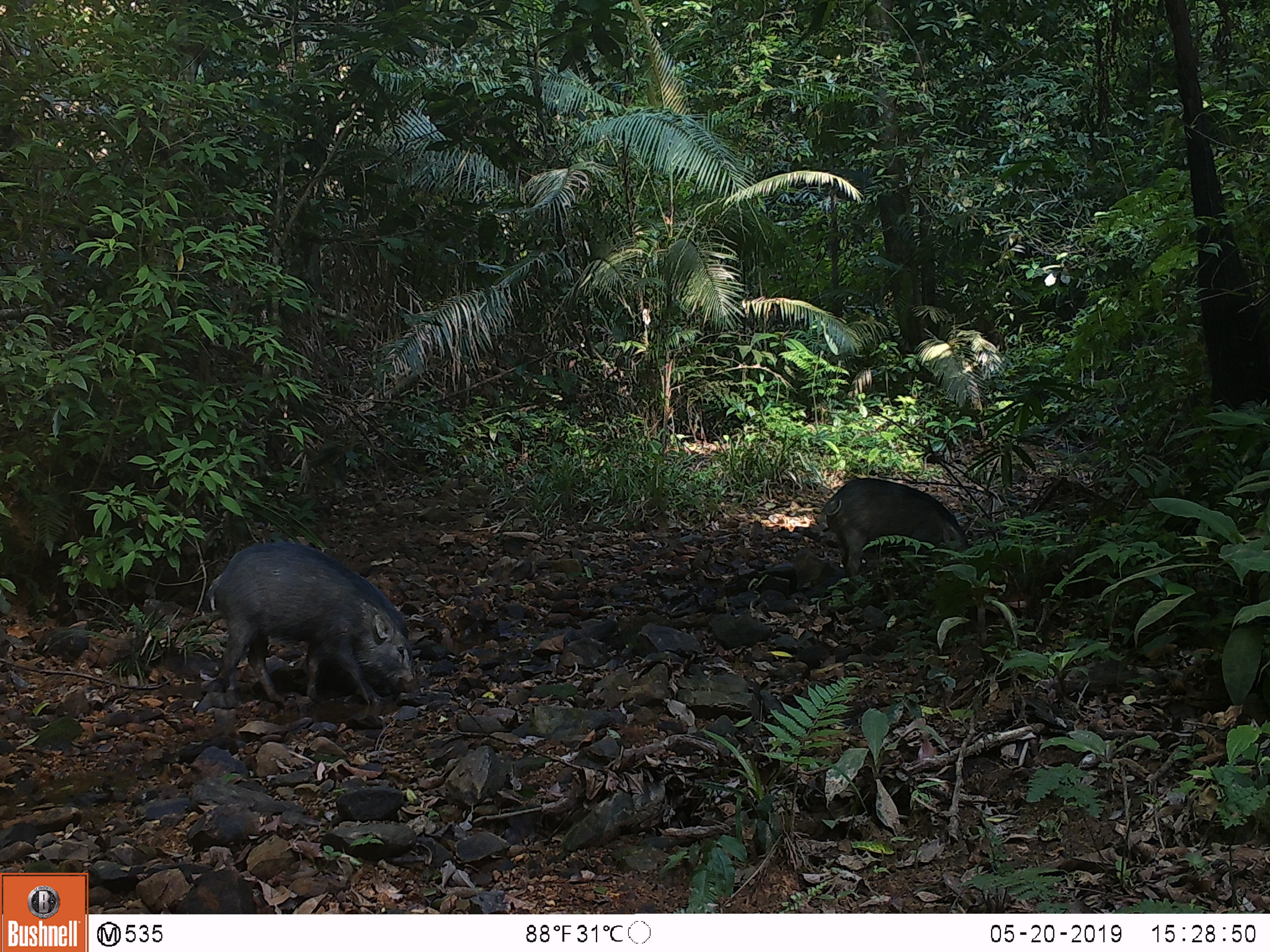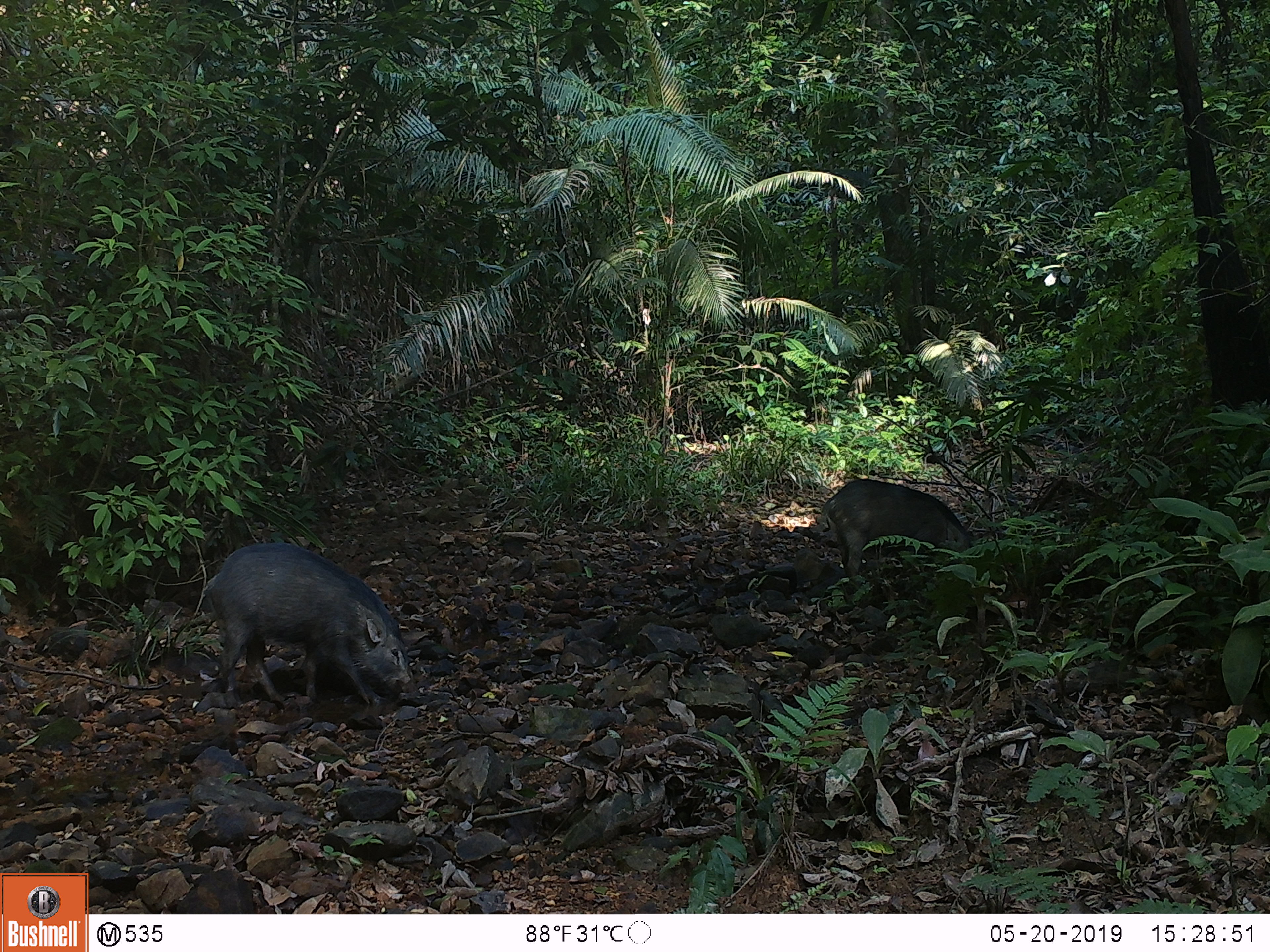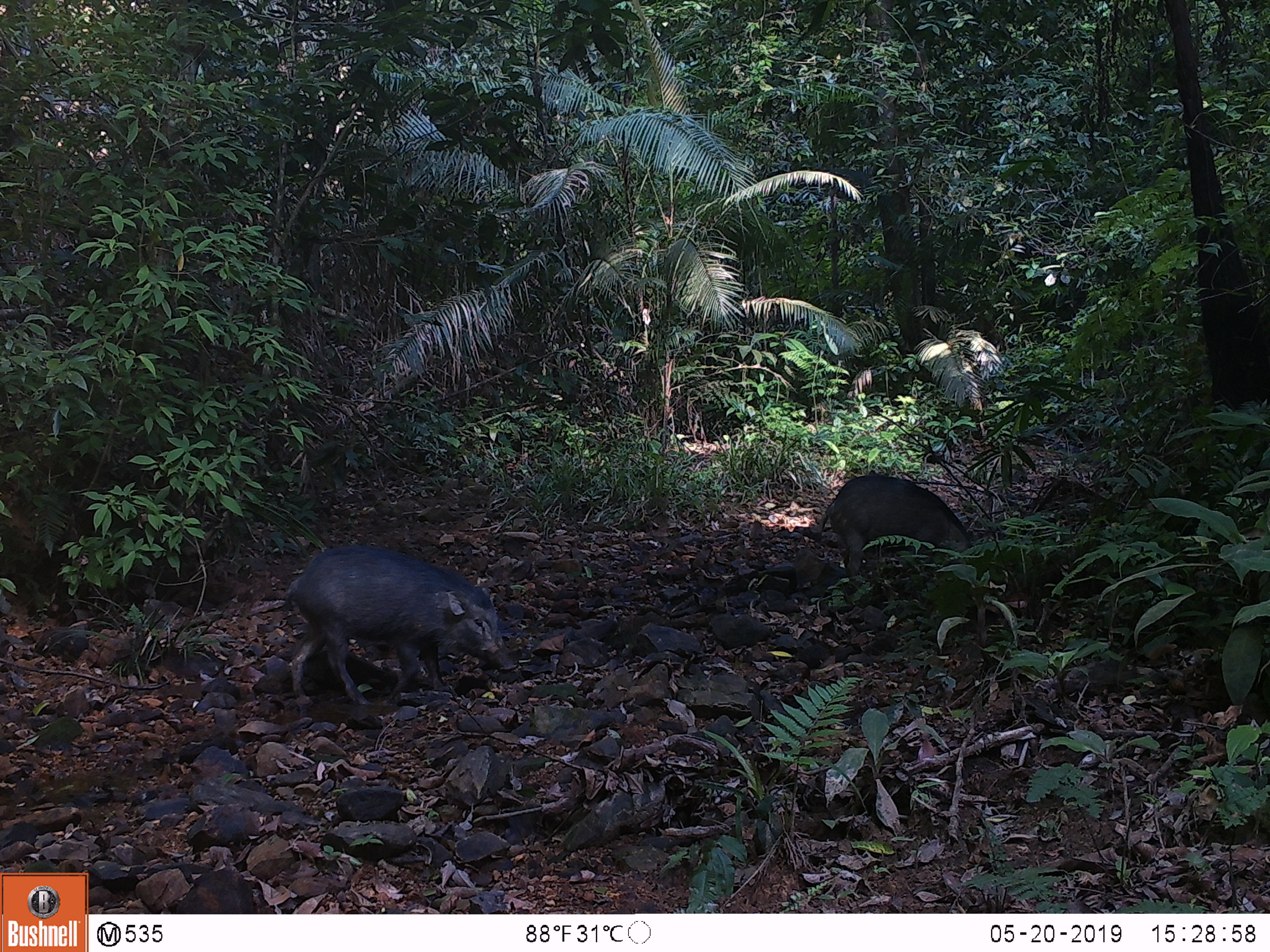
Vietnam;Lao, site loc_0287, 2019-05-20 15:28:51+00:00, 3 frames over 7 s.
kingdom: Animalia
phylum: Chordata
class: Mammalia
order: Artiodactyla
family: Suidae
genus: Sus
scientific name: Sus scrofa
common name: eurasian wild pig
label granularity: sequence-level